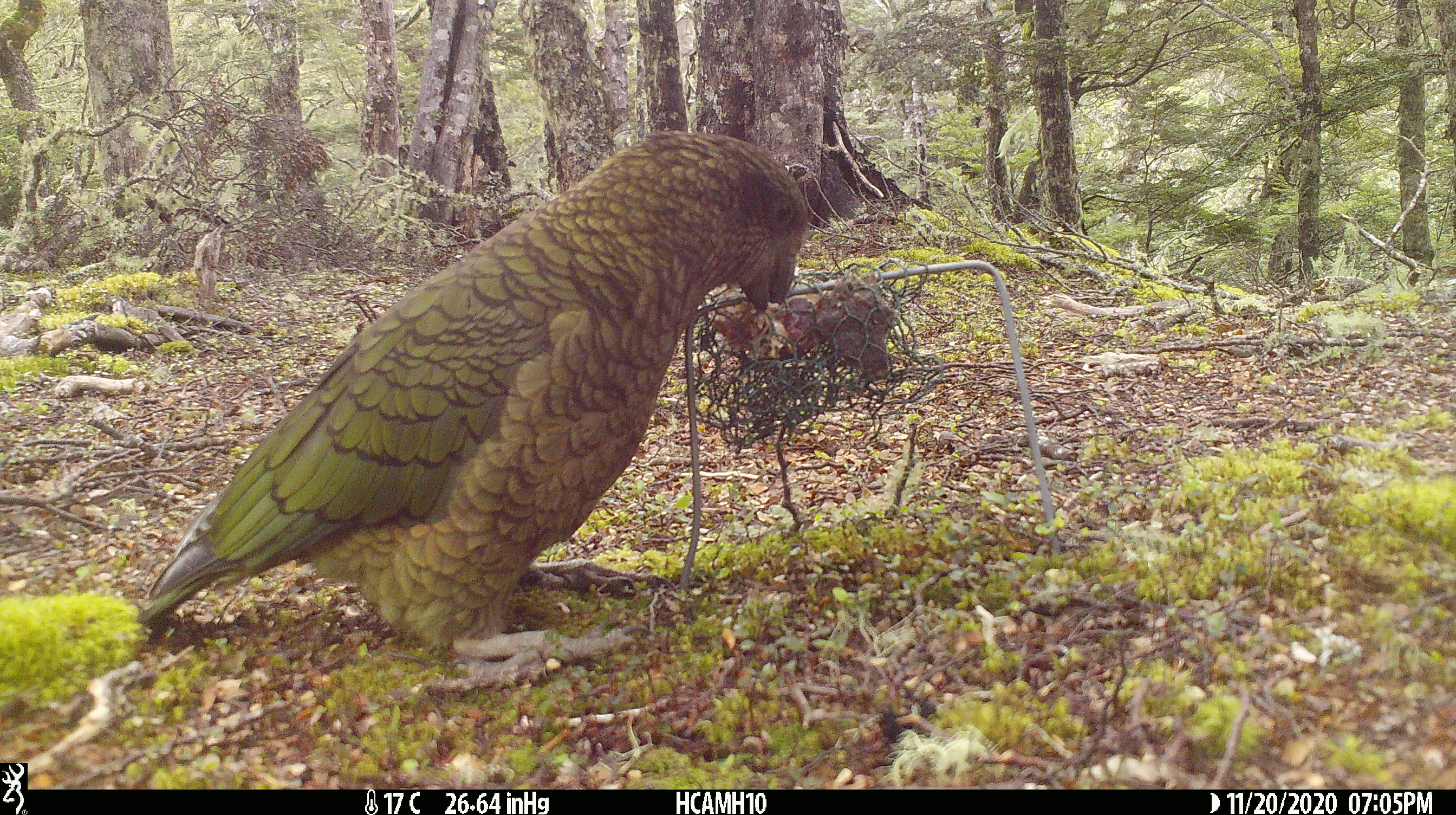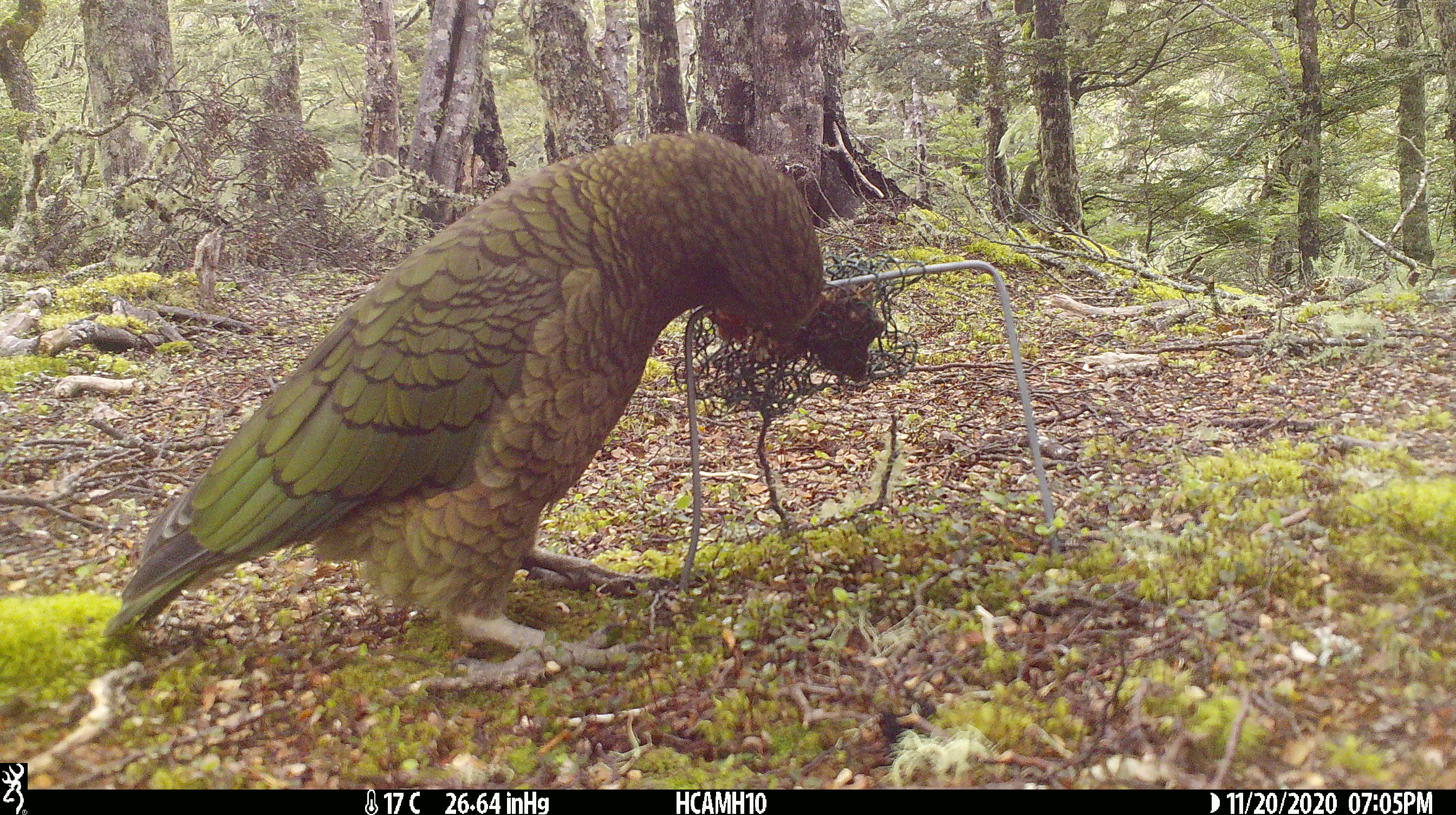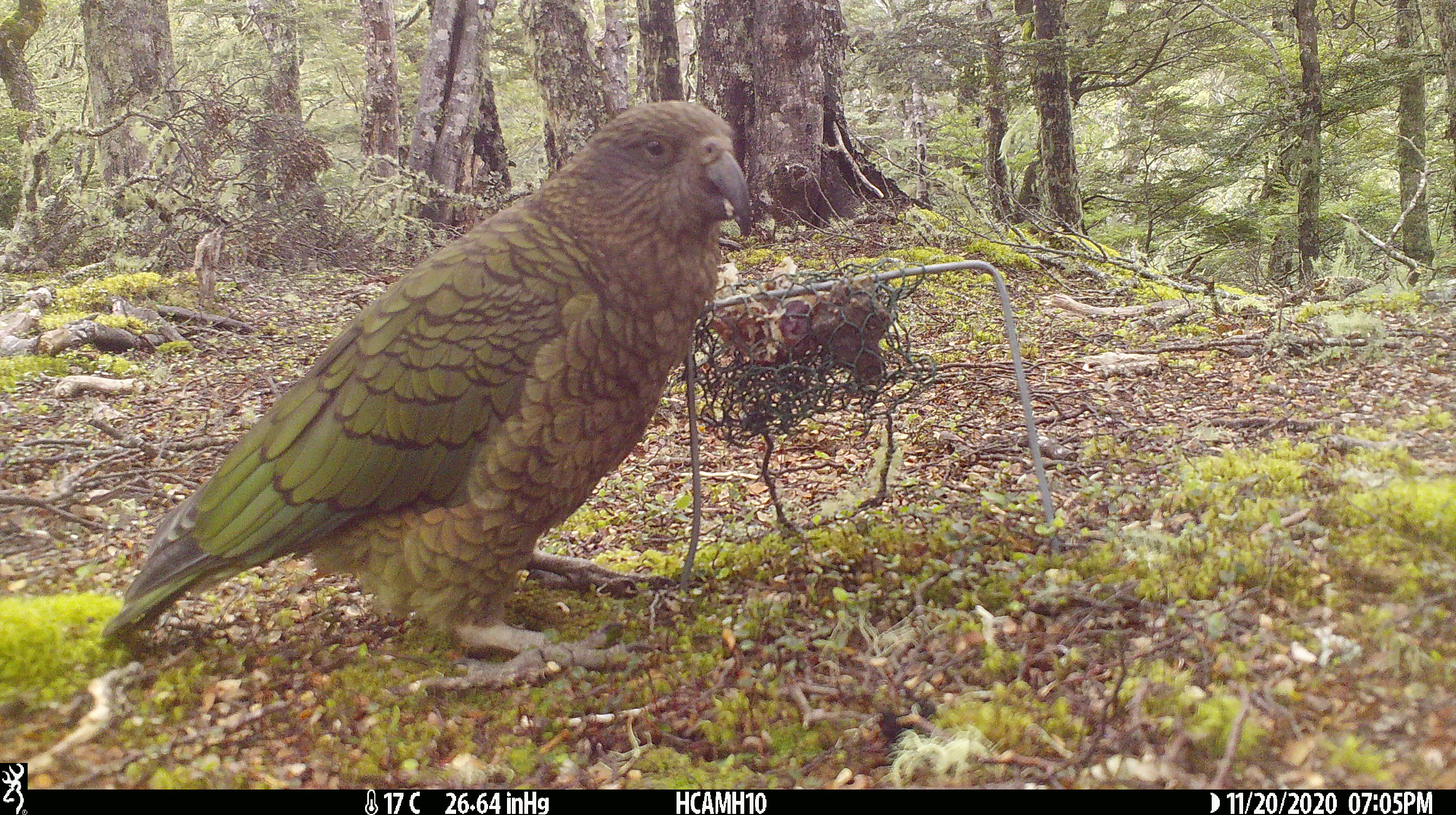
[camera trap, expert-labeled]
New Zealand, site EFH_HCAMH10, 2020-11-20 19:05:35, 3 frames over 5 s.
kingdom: Animalia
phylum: Chordata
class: Aves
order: Psittaciformes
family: Strigopidae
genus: Nestor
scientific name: Nestor notabilis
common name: kea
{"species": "kea (Nestor notabilis)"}